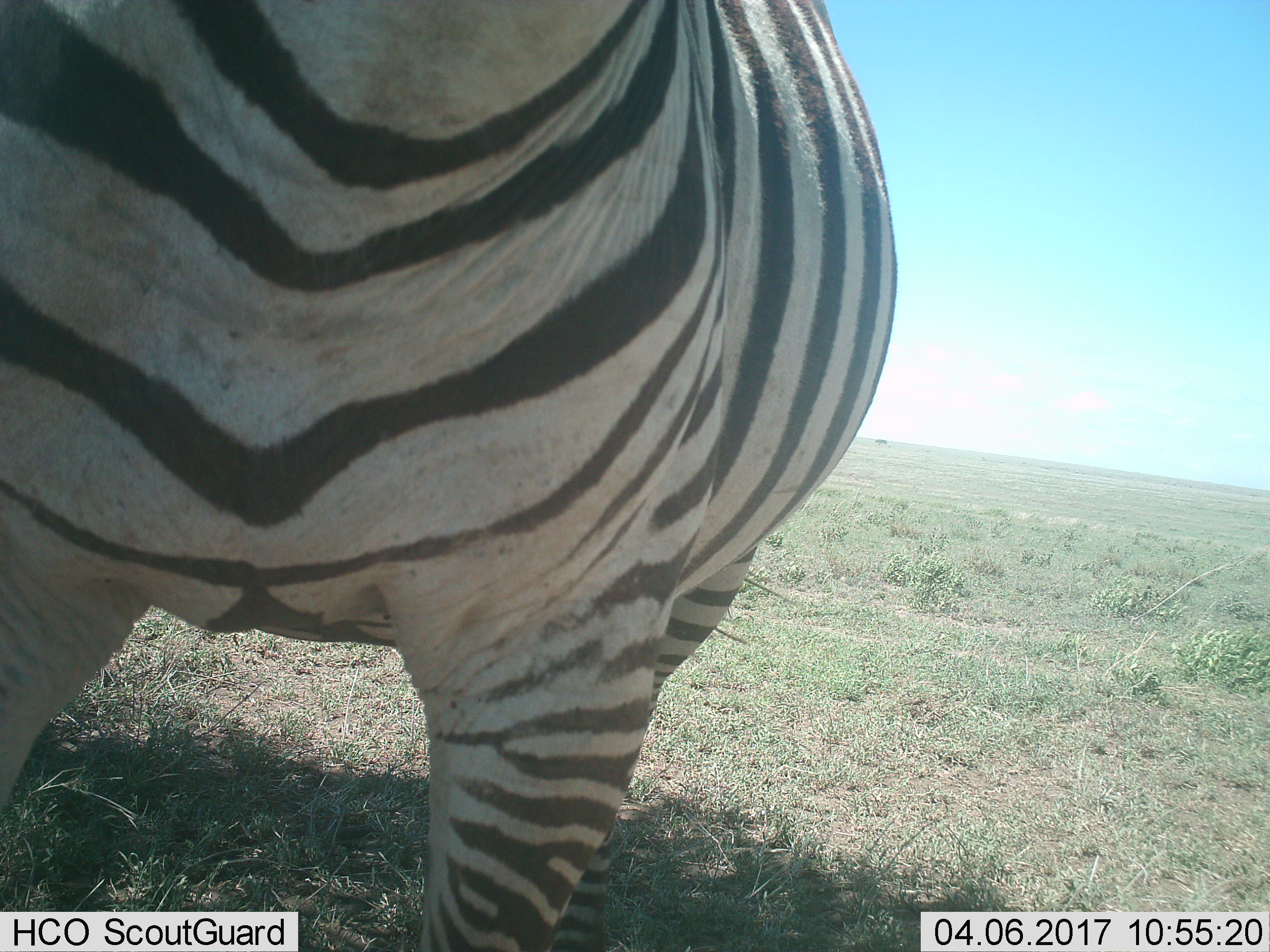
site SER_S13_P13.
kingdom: Animalia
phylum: Chordata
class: Mammalia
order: Perissodactyla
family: Equidae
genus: Equus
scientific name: Equus quagga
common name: plains zebra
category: zebraplains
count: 1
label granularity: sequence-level